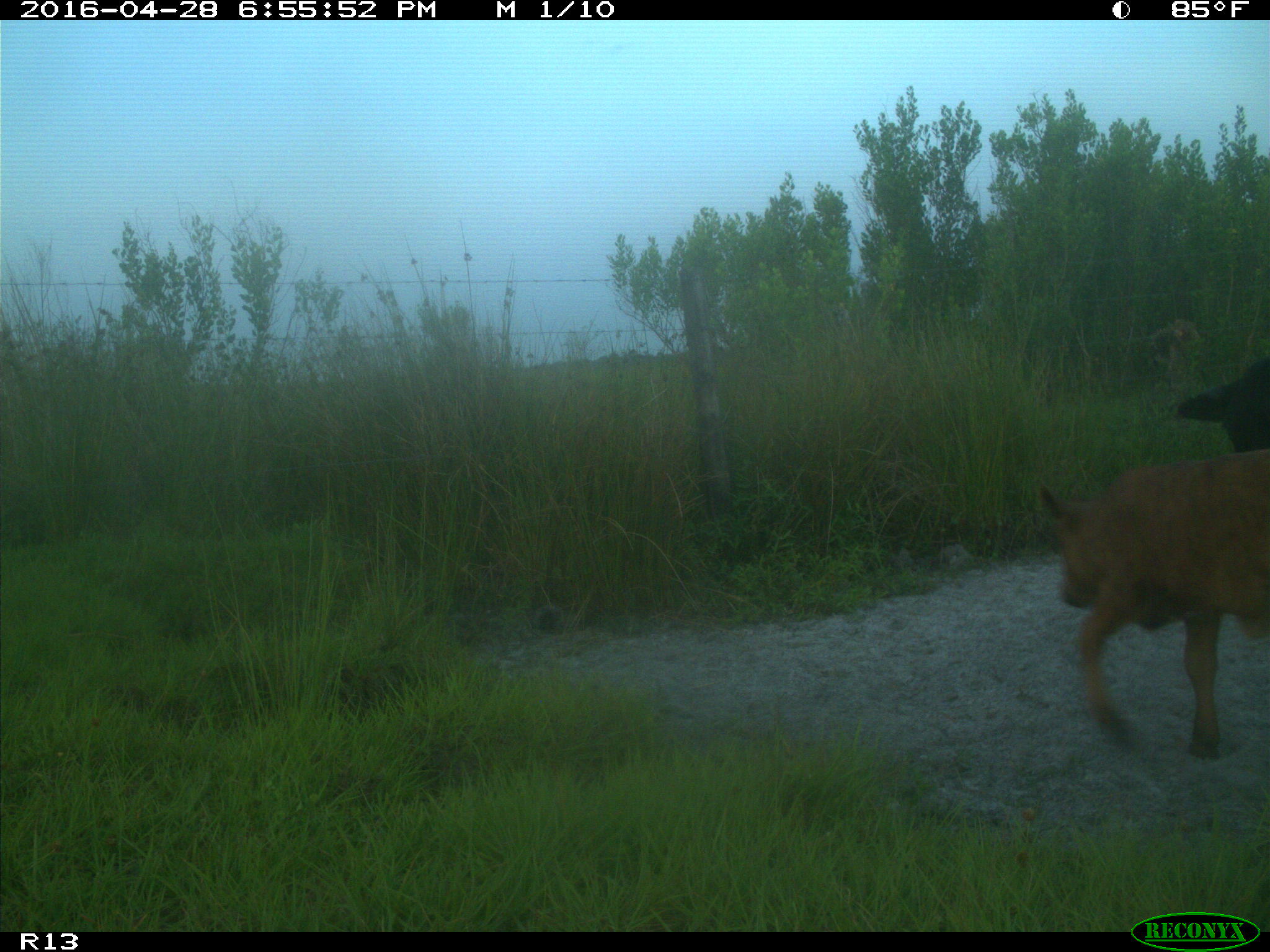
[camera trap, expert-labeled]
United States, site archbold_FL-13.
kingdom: Animalia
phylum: Chordata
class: Mammalia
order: Artiodactyla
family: Bovidae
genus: Bos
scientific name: Bos taurus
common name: domestic cow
Bos taurus (domestic cow).